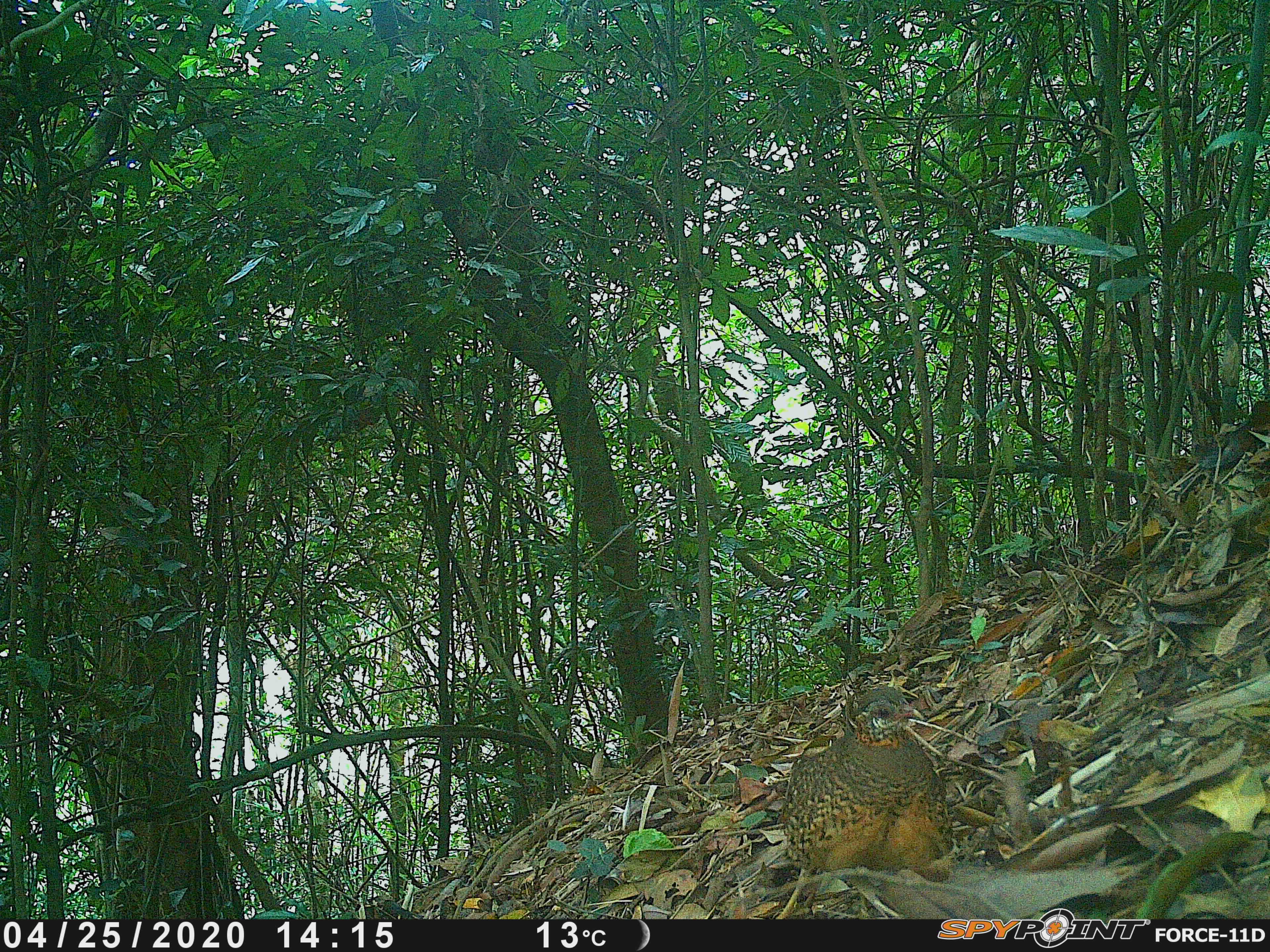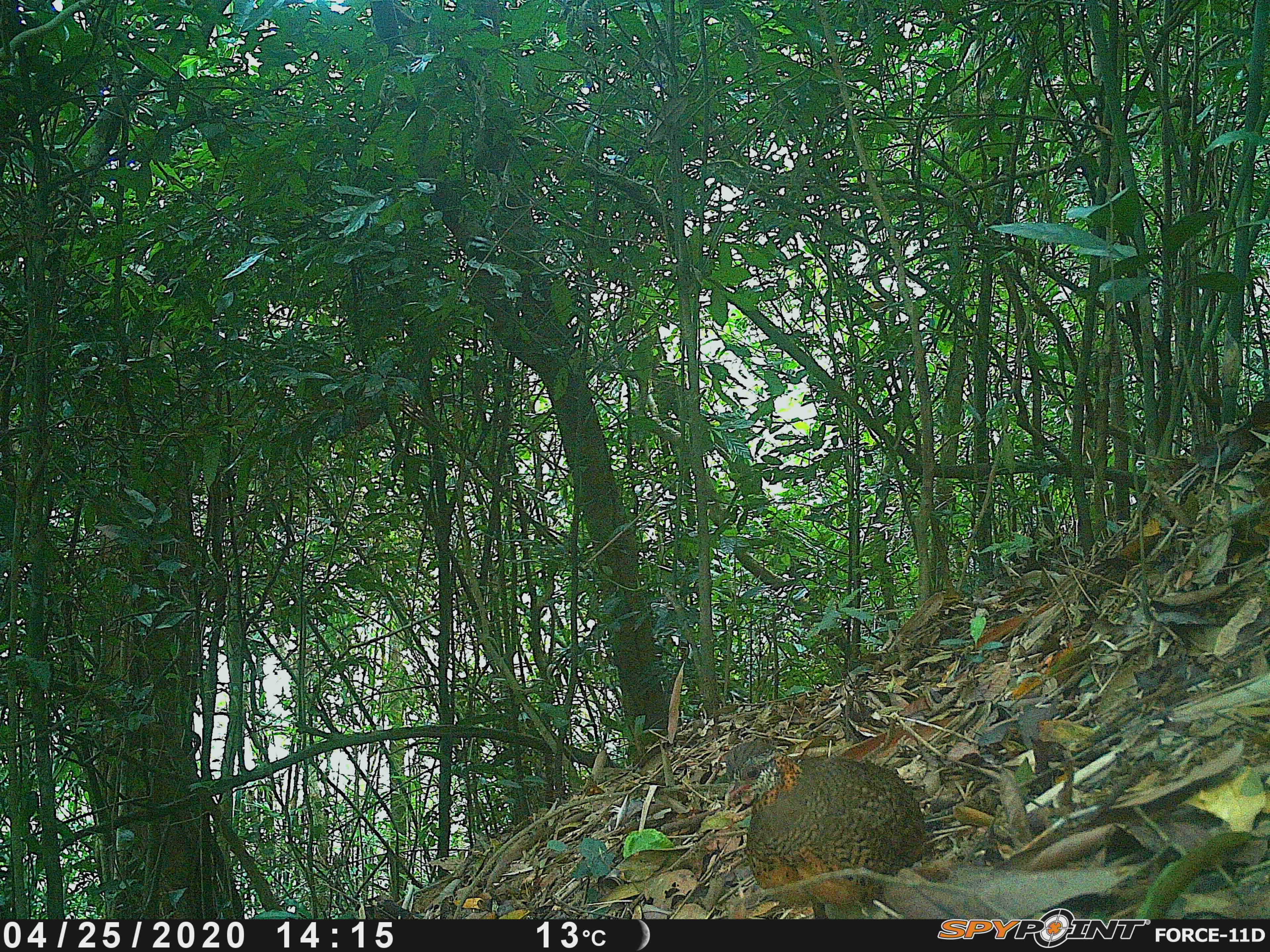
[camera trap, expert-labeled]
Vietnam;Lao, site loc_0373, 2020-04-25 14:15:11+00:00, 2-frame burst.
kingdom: Animalia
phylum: Chordata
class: Aves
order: Galliformes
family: Phasianidae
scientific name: Phasianidae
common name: partridge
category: unidentified partridge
Unidentified partridge (partridge) (Phasianidae). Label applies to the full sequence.